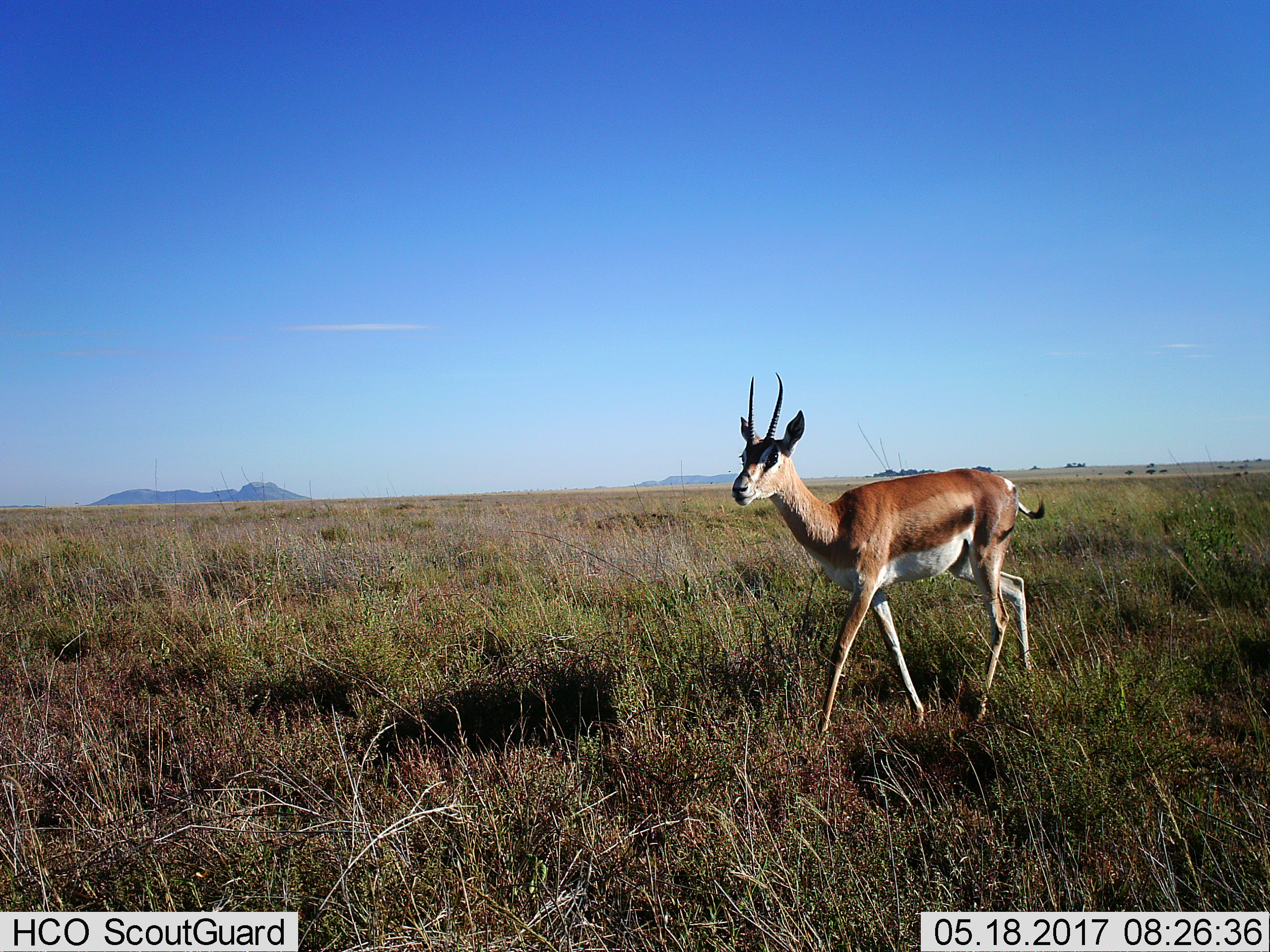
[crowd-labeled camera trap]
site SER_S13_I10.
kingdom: Animalia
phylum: Chordata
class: Mammalia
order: Artiodactyla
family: Bovidae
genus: Nanger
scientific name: Nanger granti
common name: grant's gazelle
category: gazellegrants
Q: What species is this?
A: Gazellegrants (grant's gazelle) (Nanger granti).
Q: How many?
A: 1.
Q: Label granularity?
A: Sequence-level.